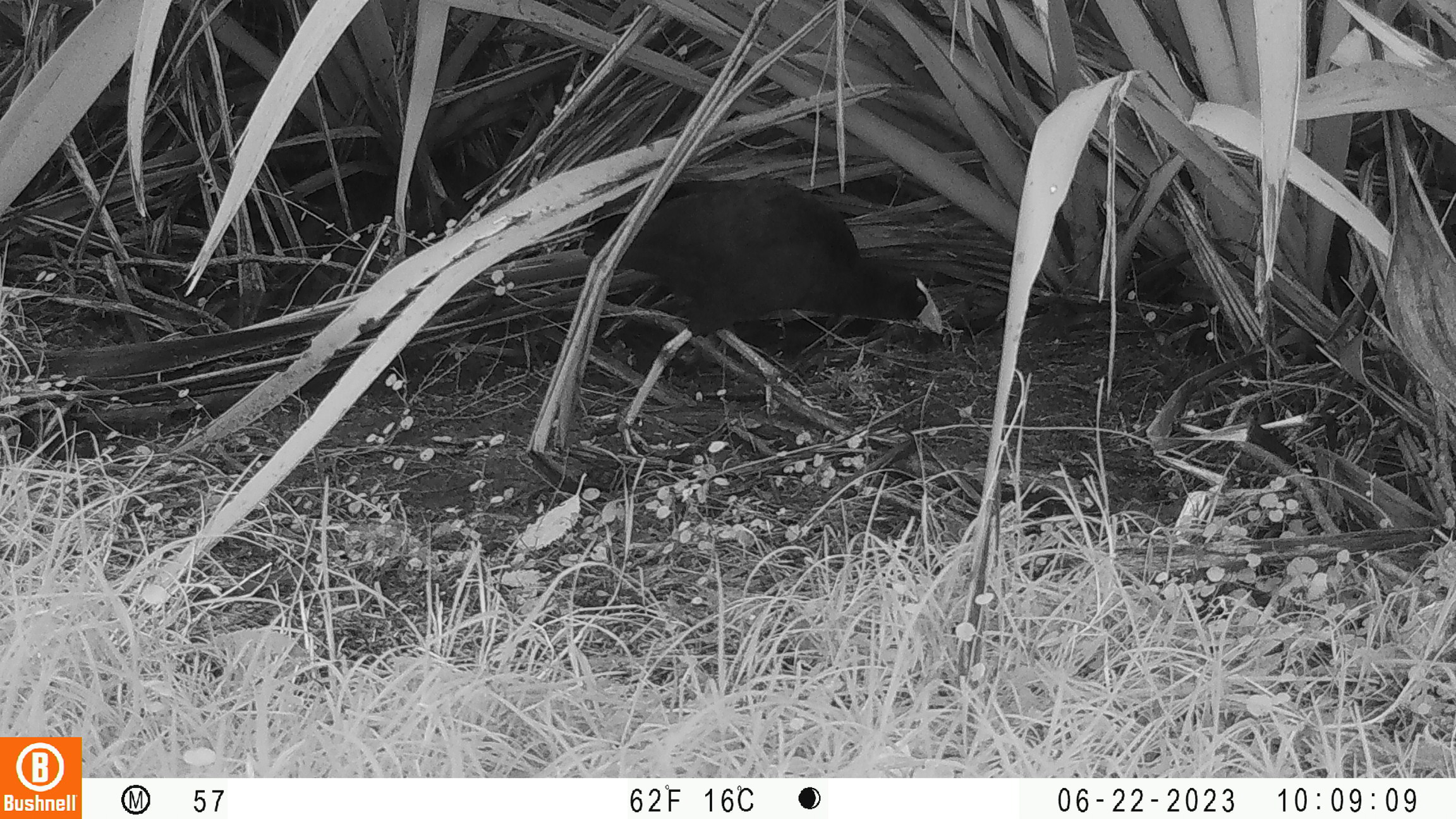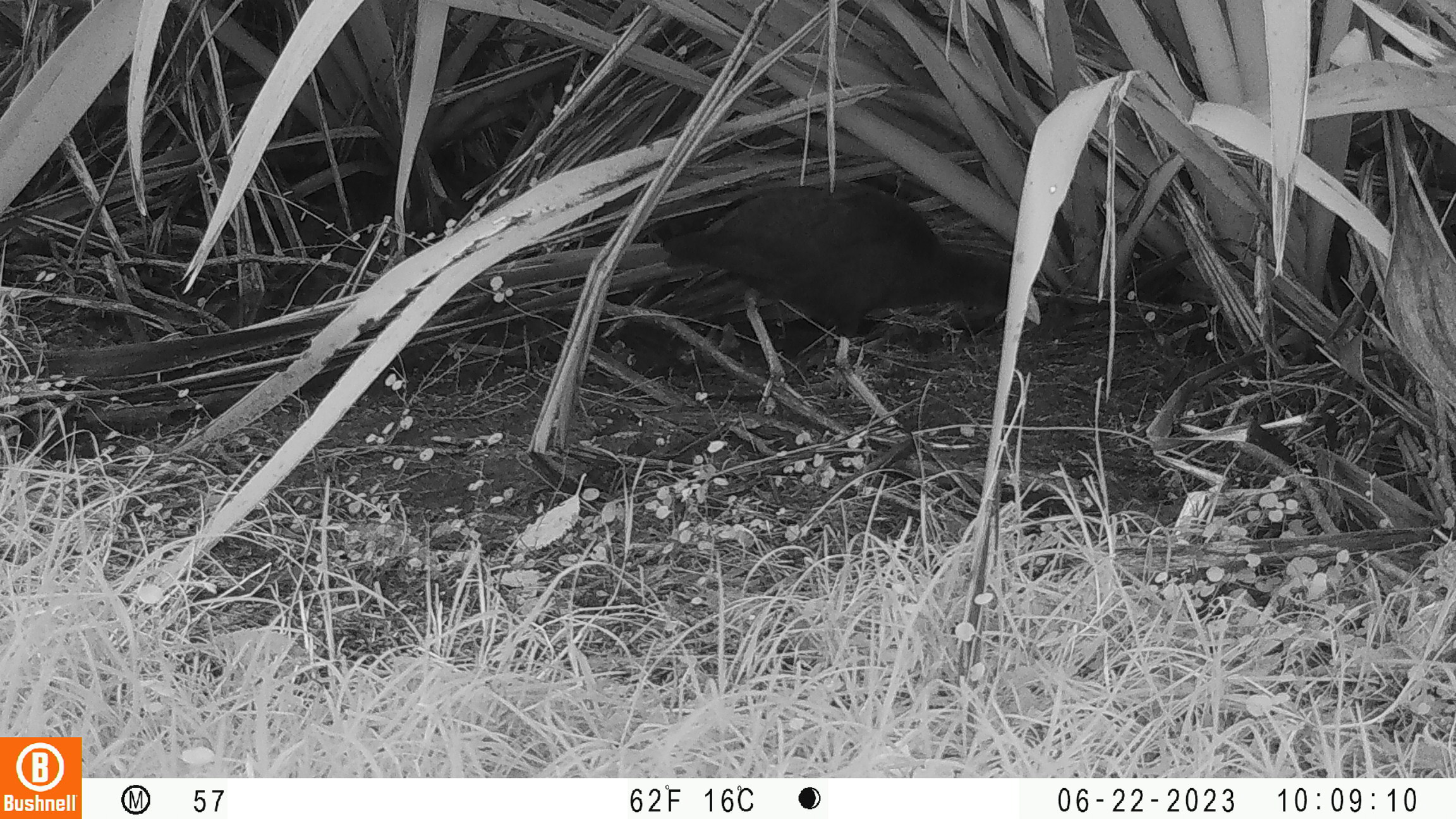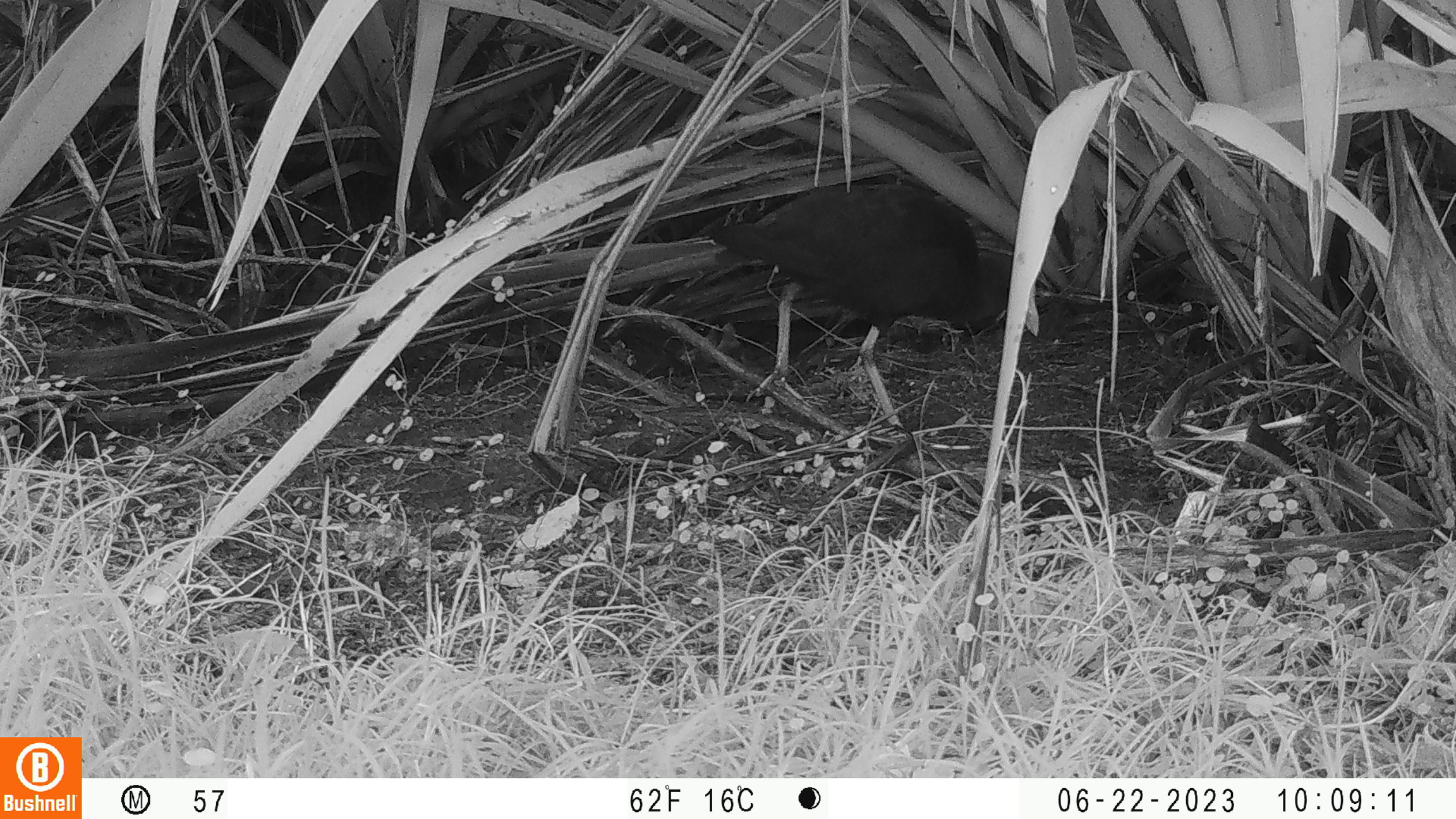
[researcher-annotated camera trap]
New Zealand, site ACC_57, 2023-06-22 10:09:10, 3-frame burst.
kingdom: Animalia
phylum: Chordata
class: Aves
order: Gruiformes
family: Rallidae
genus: Porphyrio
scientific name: Porphyrio melanotus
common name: australasian swamphen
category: pukeko